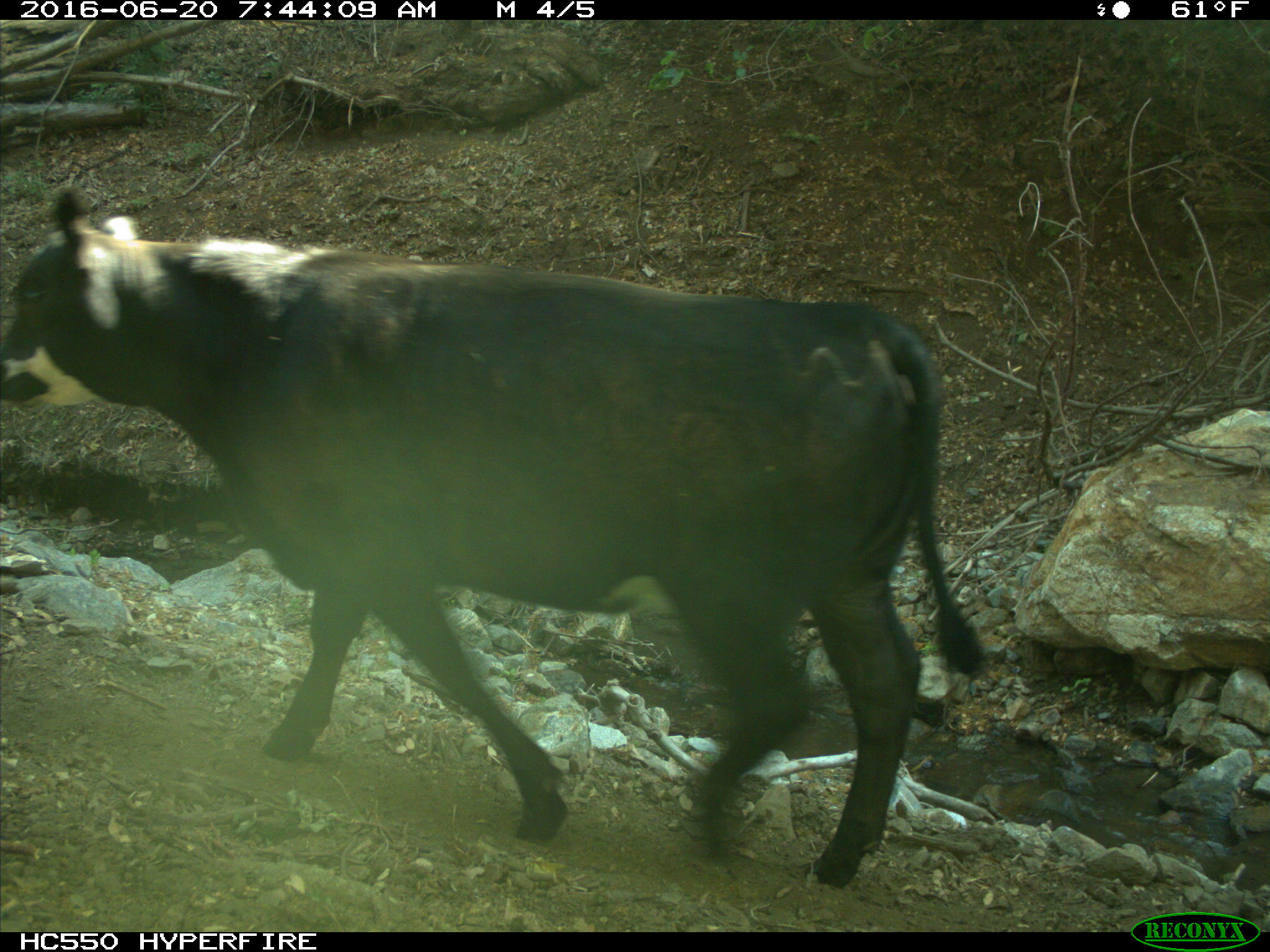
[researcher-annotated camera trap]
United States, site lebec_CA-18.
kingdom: Animalia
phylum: Chordata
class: Mammalia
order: Artiodactyla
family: Bovidae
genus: Bos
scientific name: Bos taurus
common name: domestic cow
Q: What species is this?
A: Bos taurus (domestic cow).